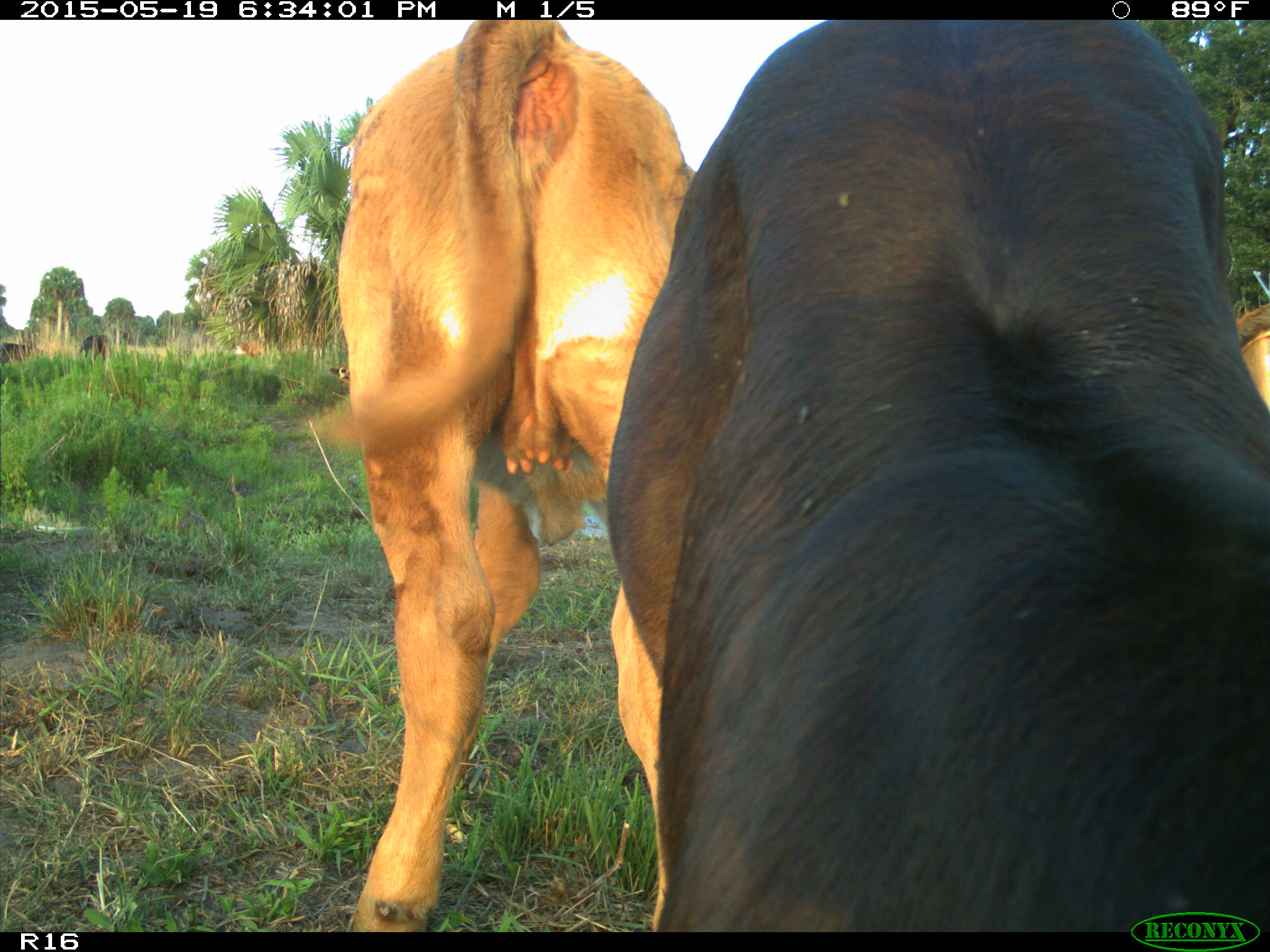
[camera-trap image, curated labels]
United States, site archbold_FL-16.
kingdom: Animalia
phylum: Chordata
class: Mammalia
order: Artiodactyla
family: Bovidae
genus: Bos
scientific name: Bos taurus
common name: domestic cow